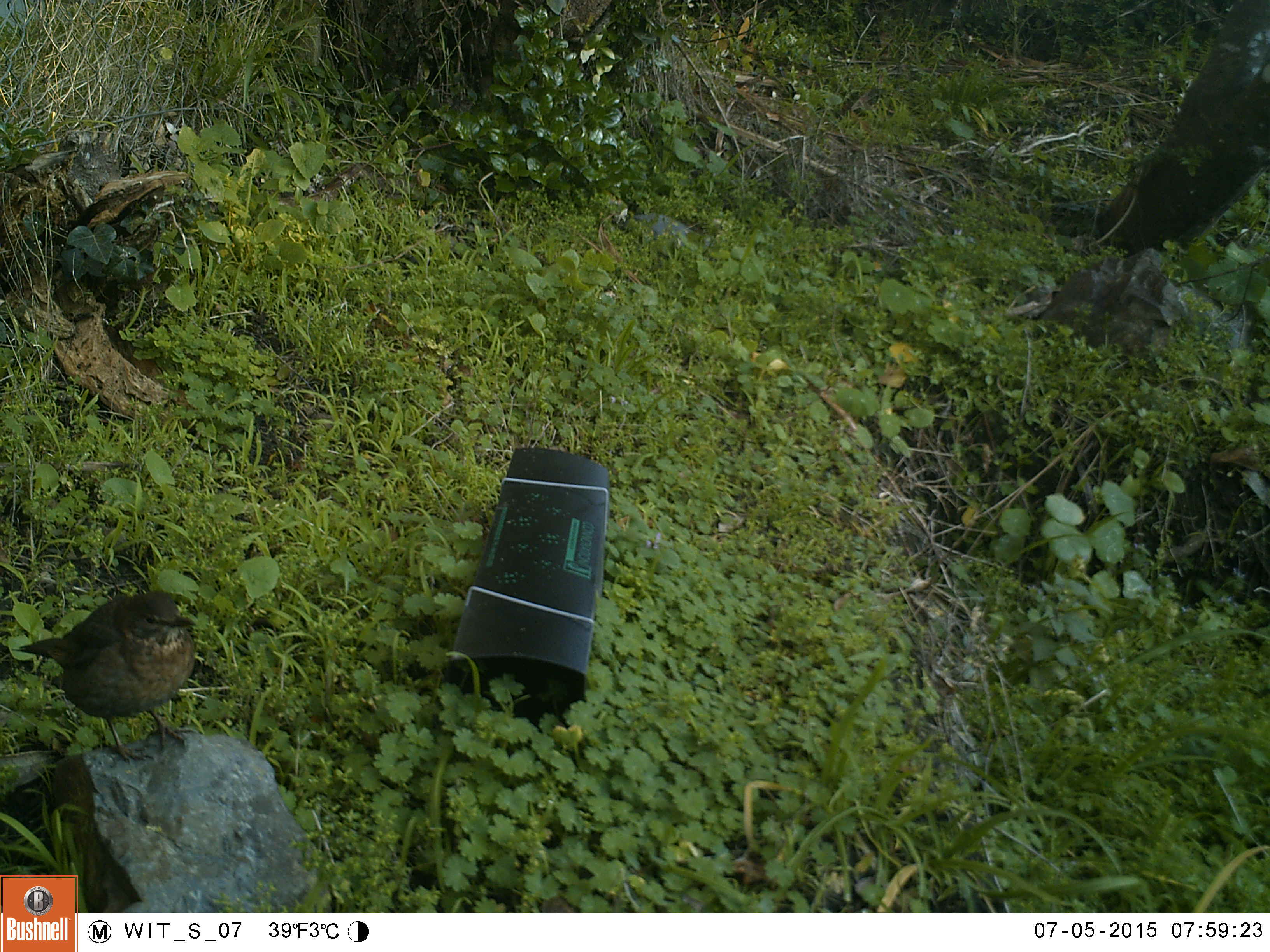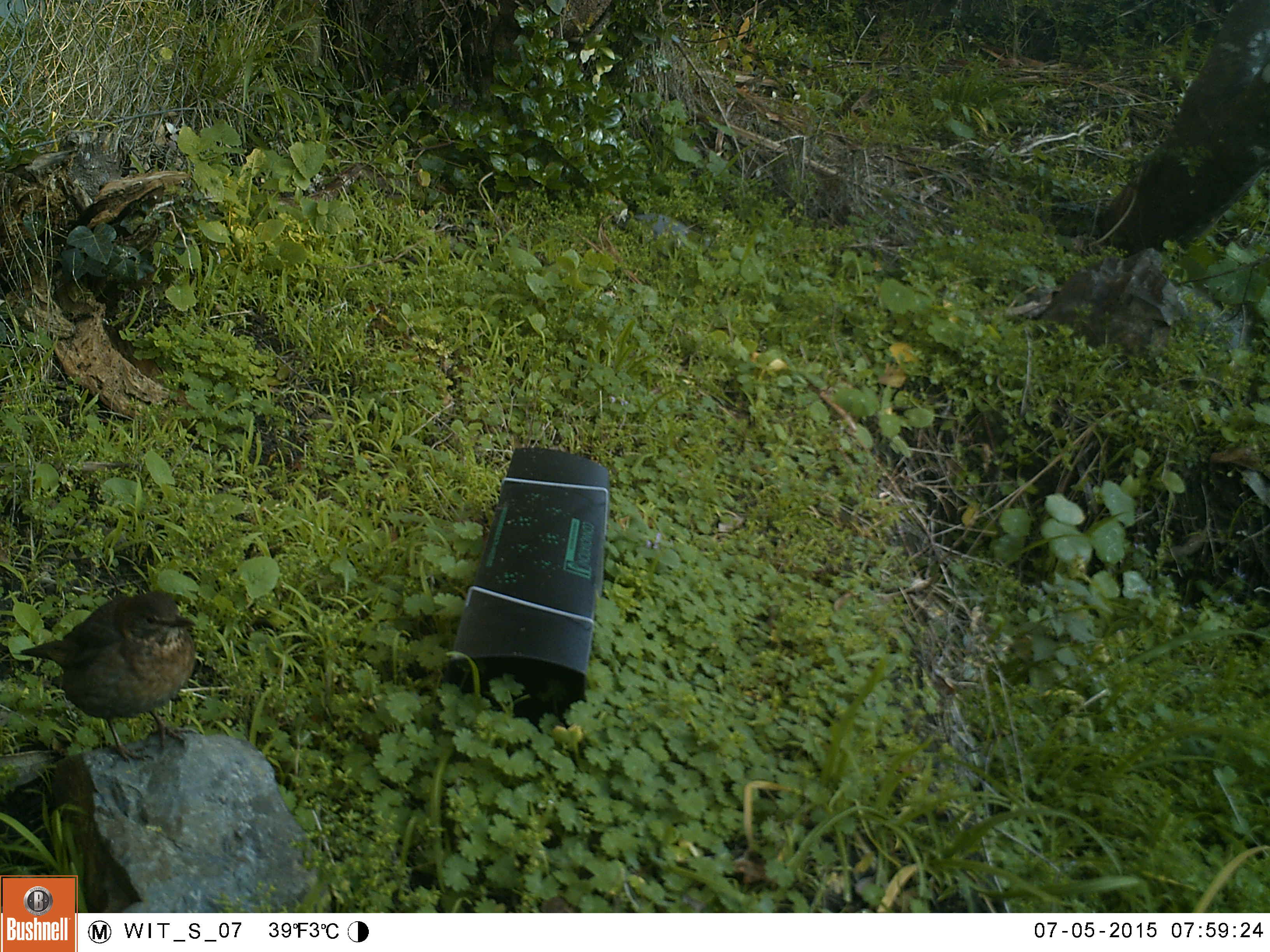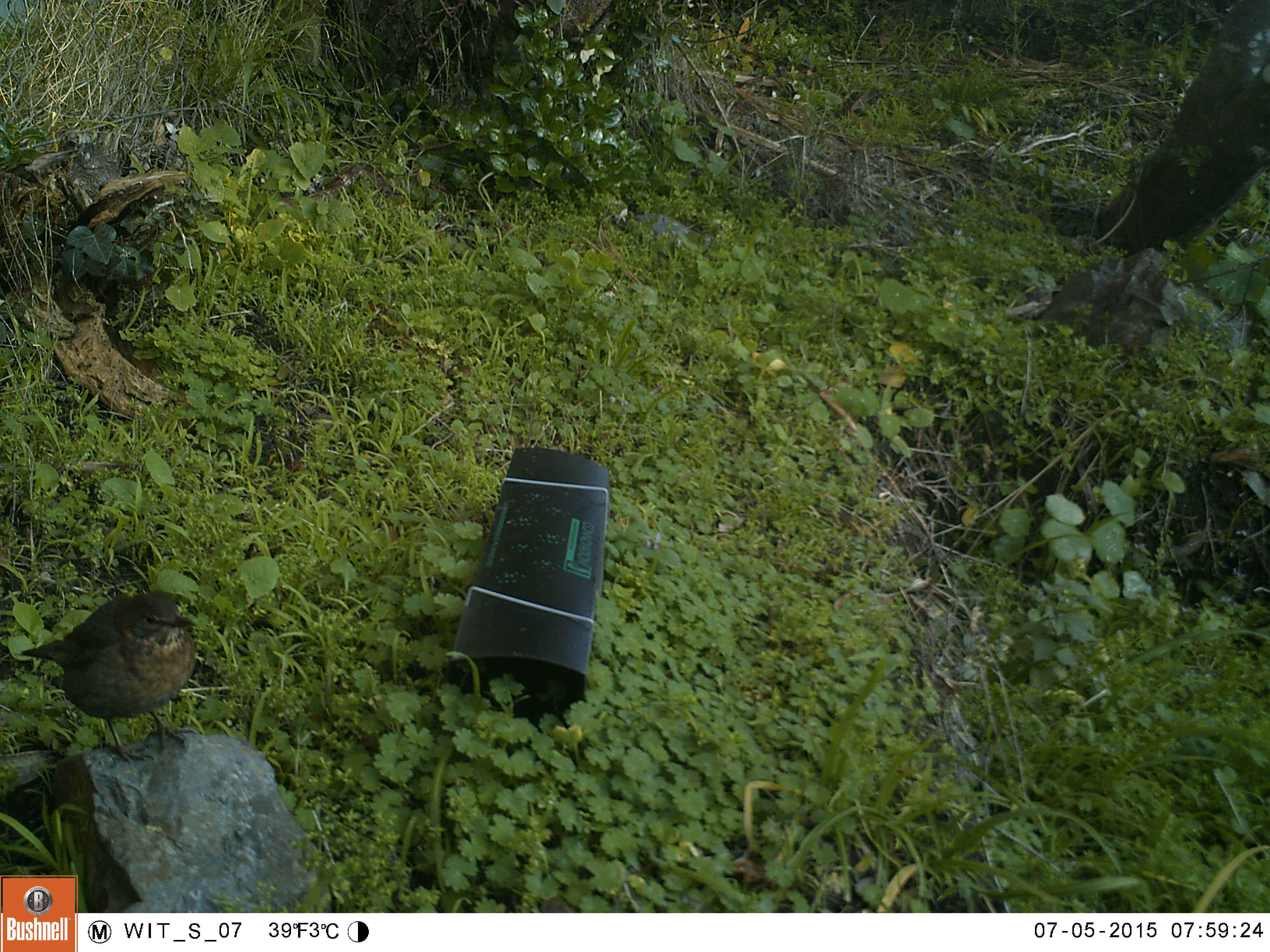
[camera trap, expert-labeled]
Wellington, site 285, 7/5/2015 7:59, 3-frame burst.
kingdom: Animalia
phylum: Chordata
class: Aves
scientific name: Aves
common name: bird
Bird (Aves).